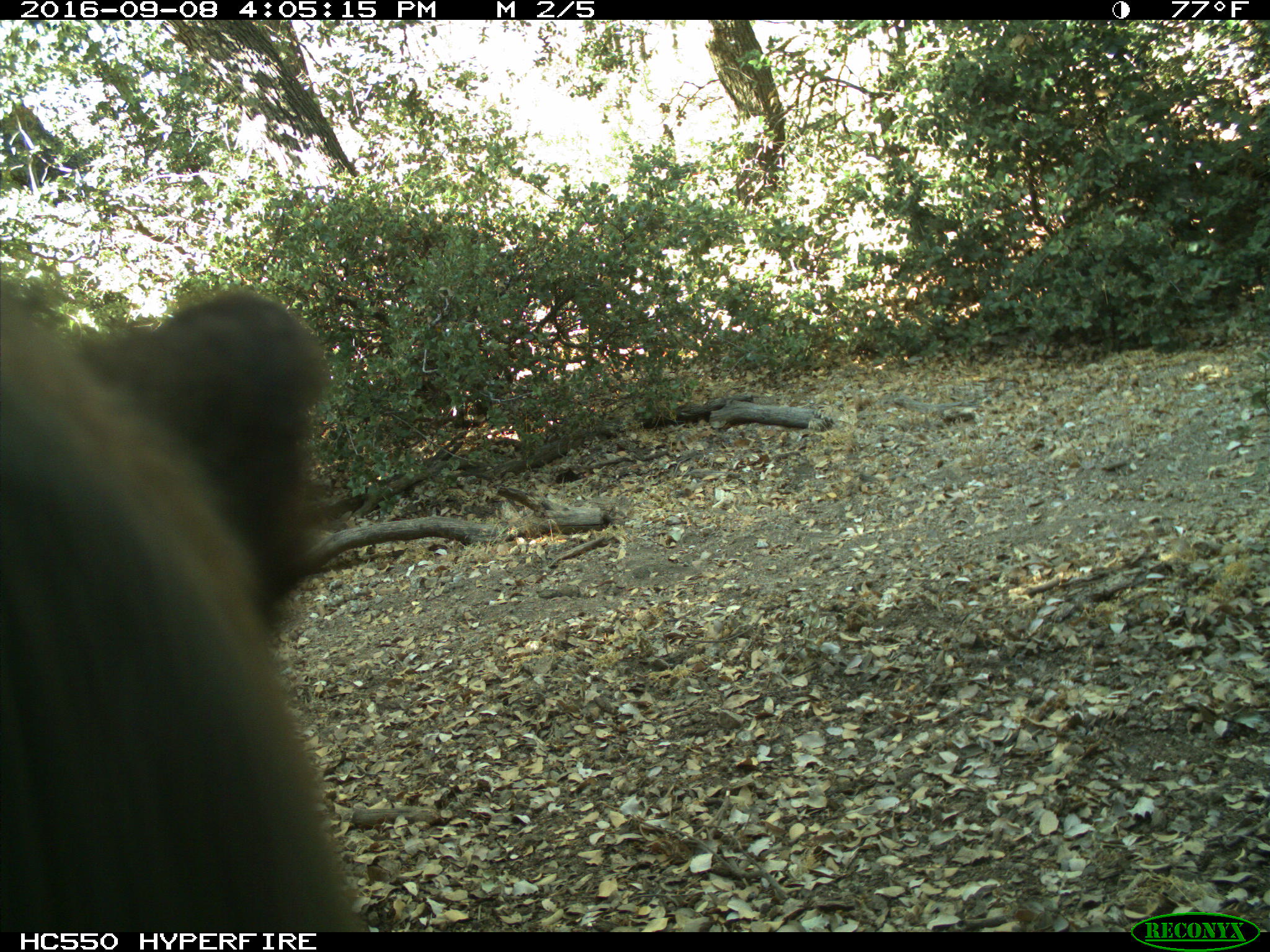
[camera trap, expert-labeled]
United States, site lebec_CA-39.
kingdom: Animalia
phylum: Chordata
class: Mammalia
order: Carnivora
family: Ursidae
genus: Ursus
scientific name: Ursus americanus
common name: american black bear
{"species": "Ursus americanus (american black bear)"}